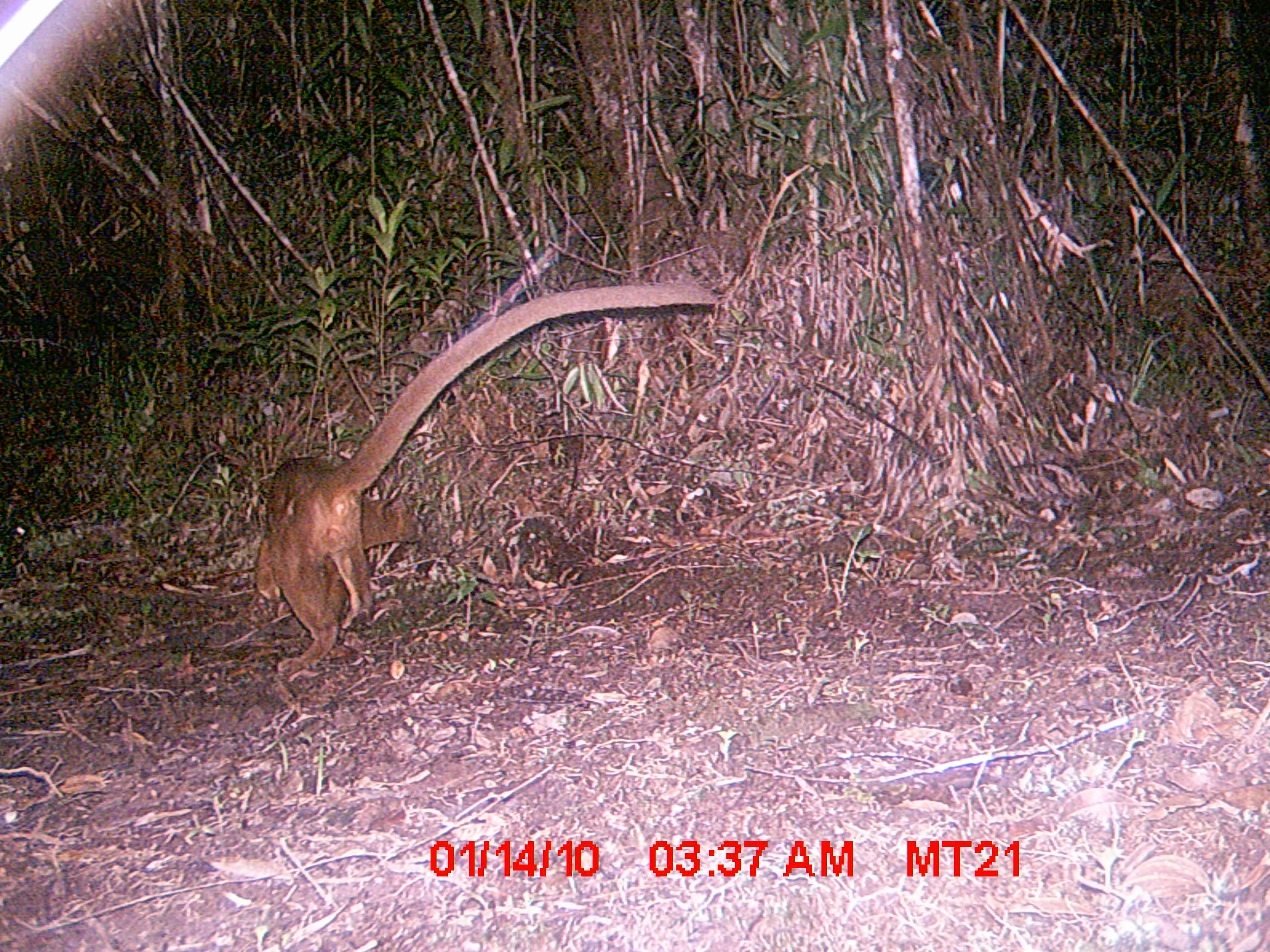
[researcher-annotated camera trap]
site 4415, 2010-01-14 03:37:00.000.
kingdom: Animalia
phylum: Chordata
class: Mammalia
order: Carnivora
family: Eupleridae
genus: Cryptoprocta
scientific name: Cryptoprocta ferox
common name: fossa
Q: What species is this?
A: Cryptoprocta ferox (fossa).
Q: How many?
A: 1.